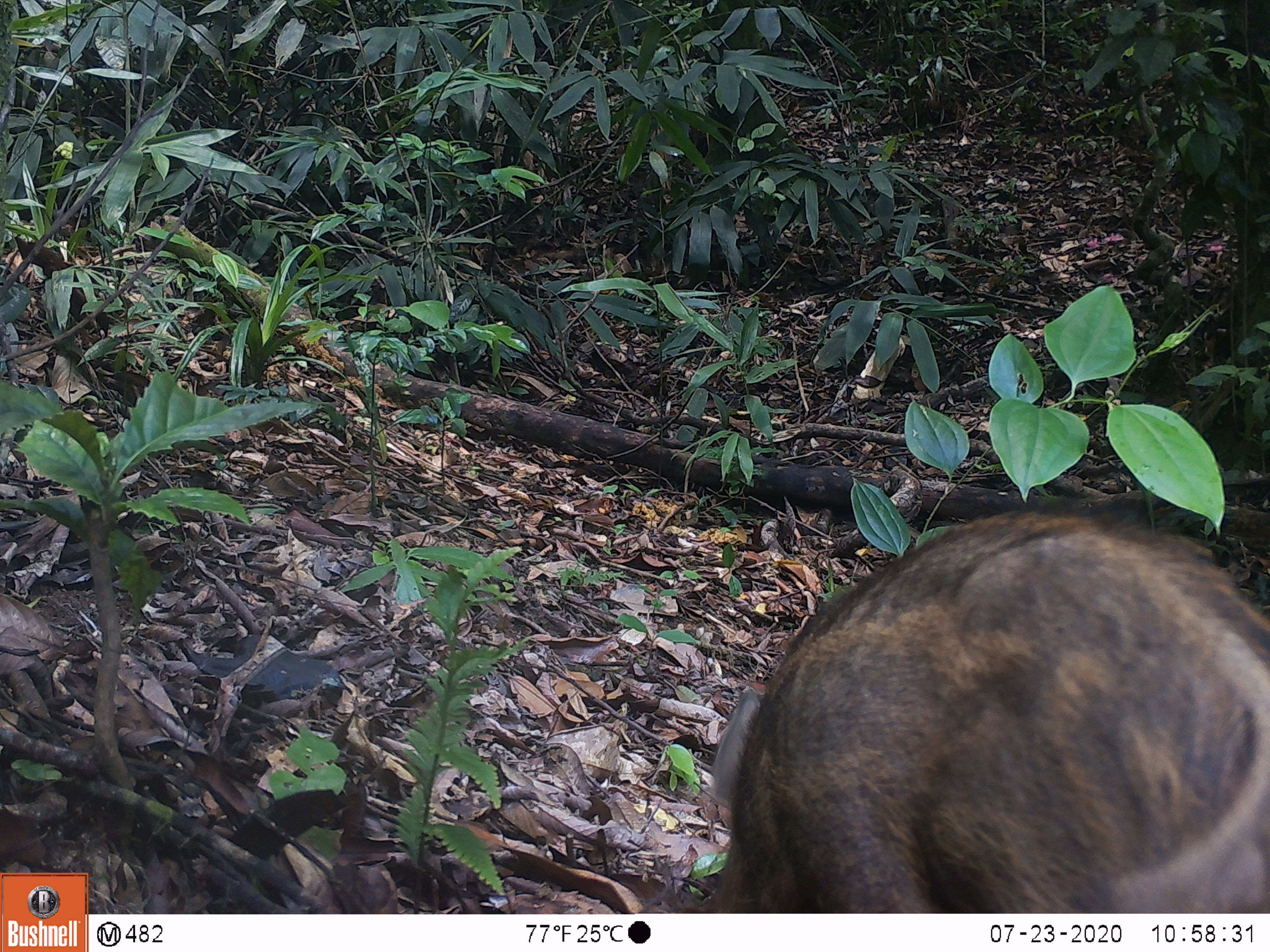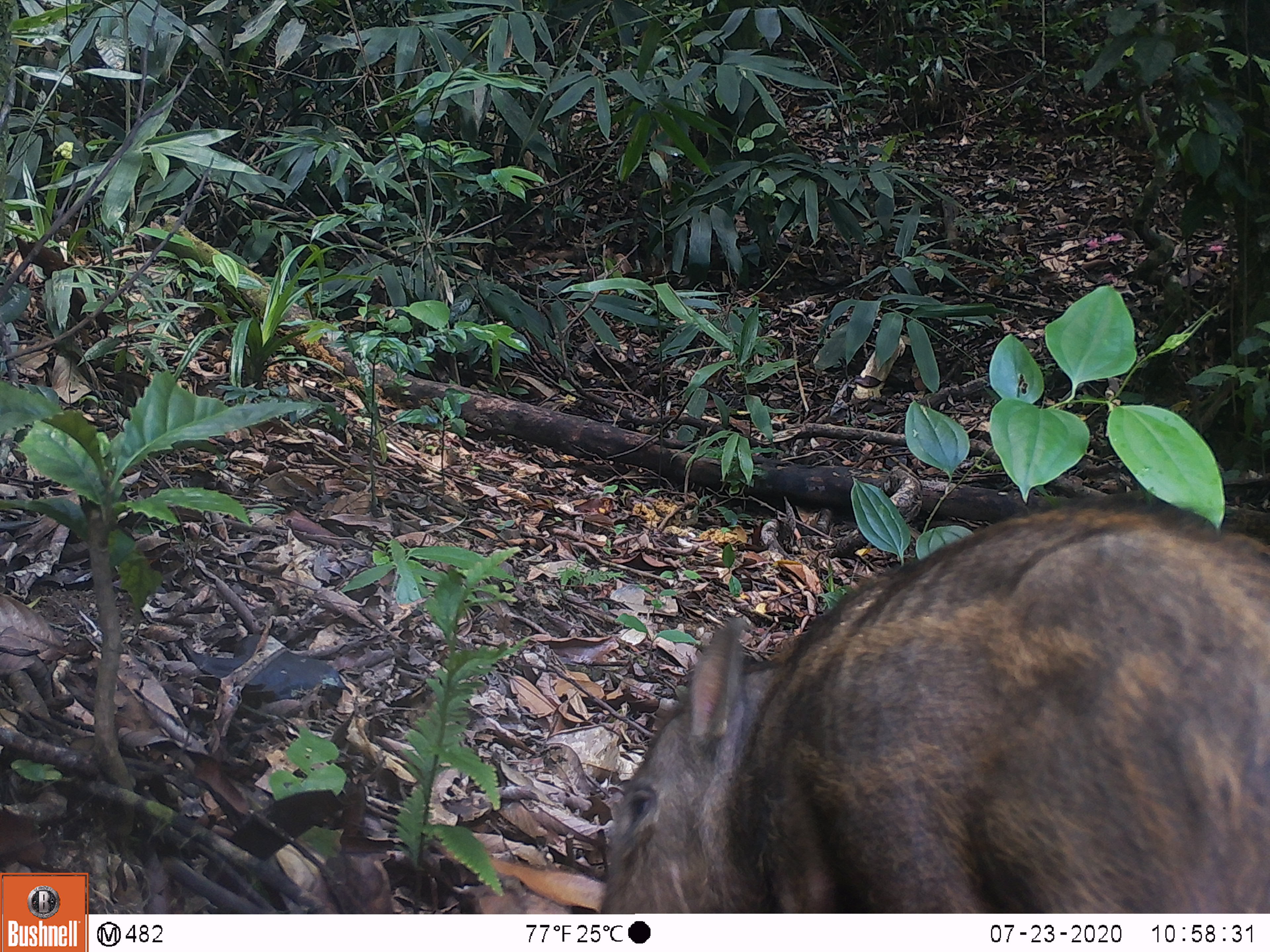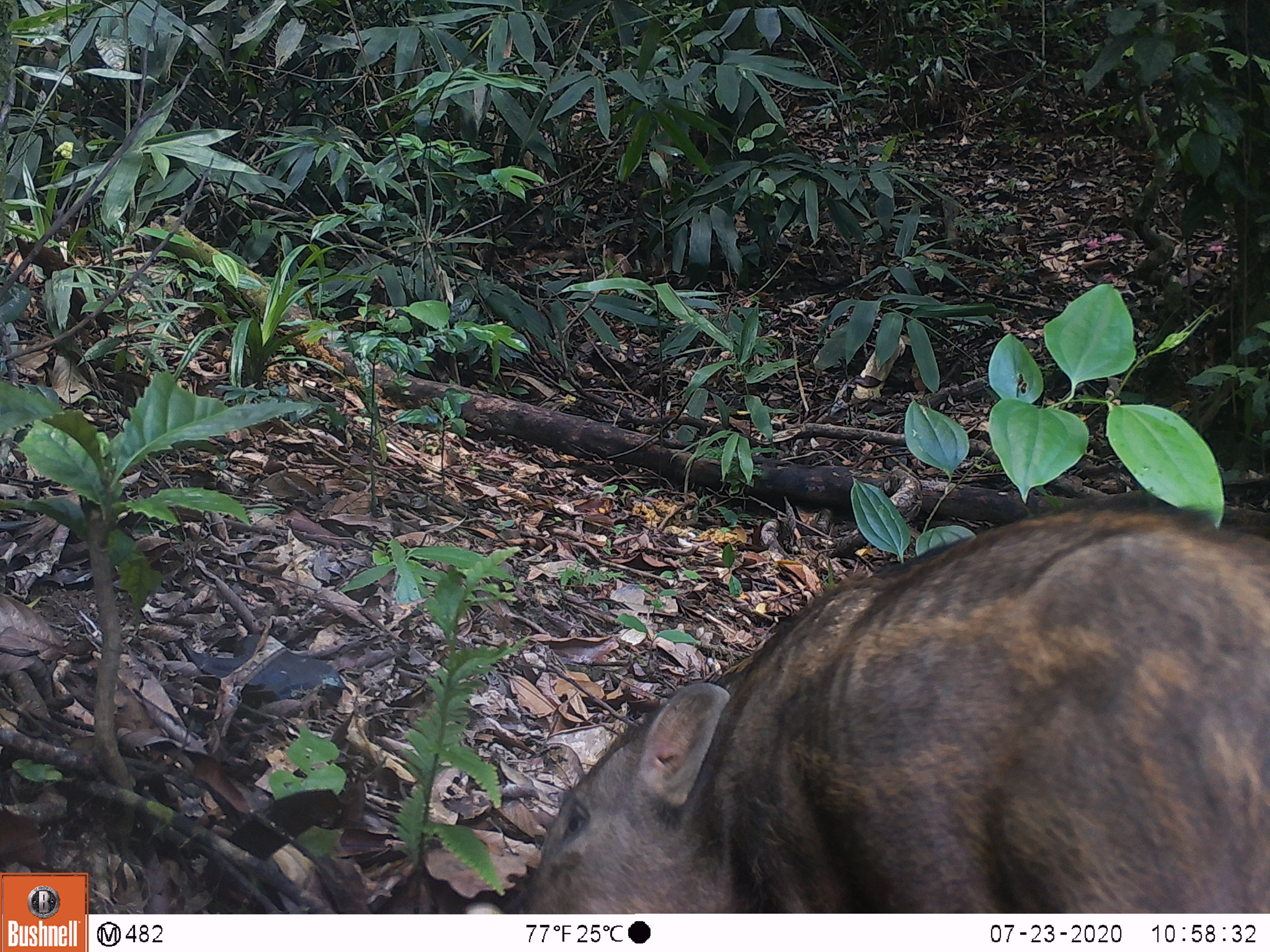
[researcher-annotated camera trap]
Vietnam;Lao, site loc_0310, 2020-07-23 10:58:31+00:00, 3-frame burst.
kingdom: Animalia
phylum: Chordata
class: Mammalia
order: Artiodactyla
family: Suidae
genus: Sus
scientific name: Sus scrofa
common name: eurasian wild pig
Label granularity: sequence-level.